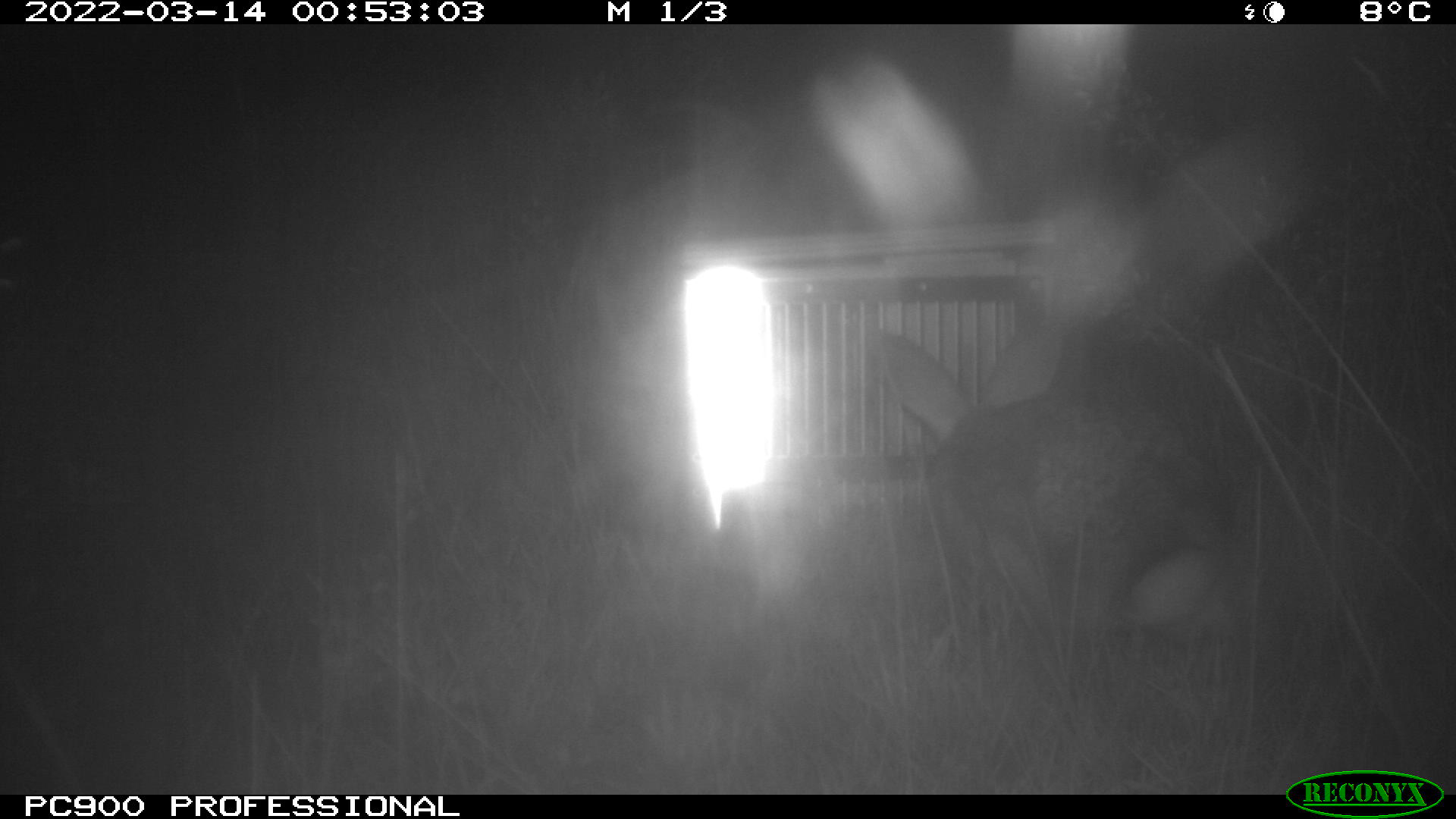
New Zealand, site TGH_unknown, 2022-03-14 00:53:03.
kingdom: Animalia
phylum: Chordata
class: Mammalia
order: Lagomorpha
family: Leporidae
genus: Oryctolagus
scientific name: Oryctolagus cuniculus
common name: european rabbit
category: rabbit